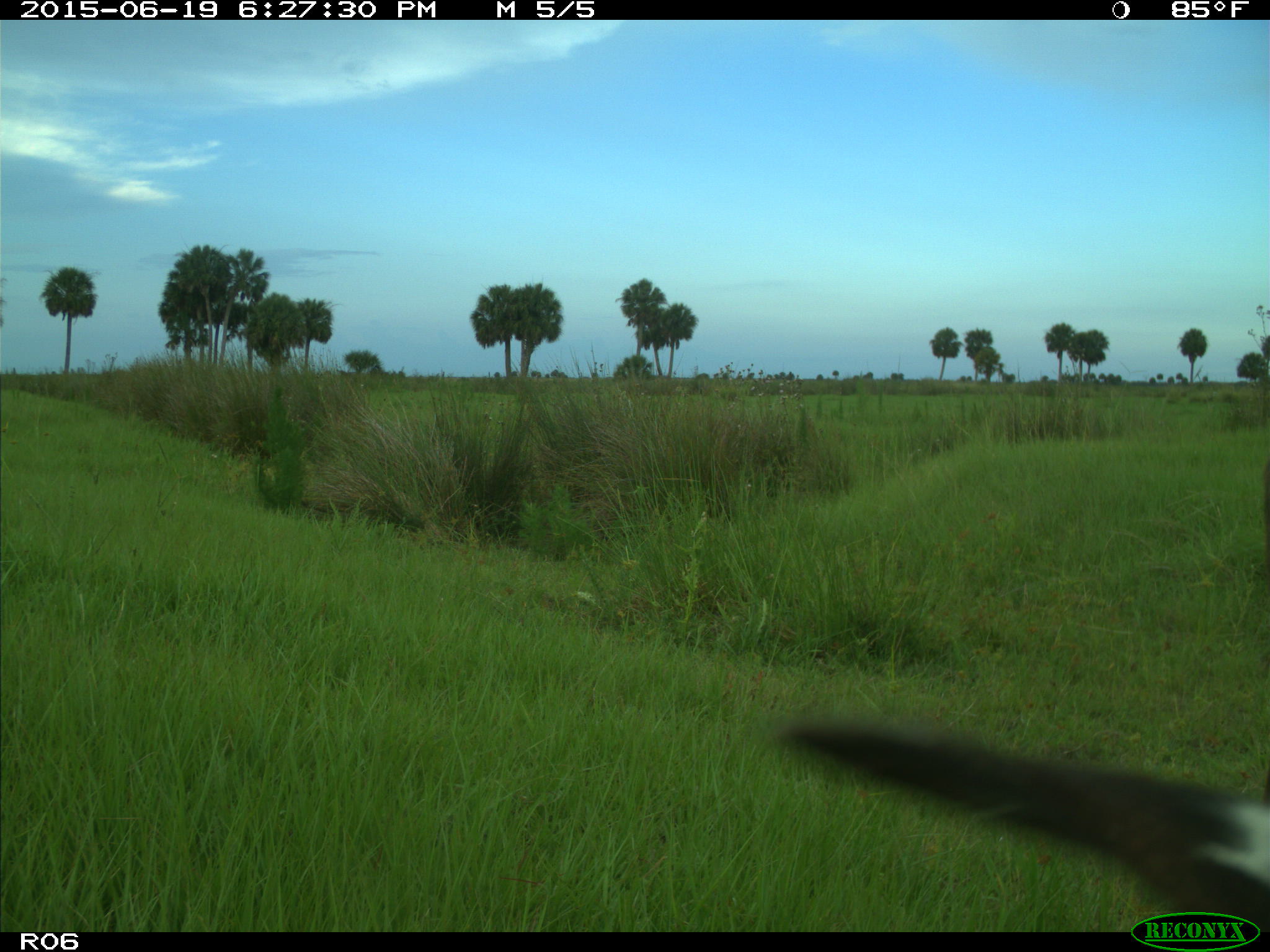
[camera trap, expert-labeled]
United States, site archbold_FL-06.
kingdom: Animalia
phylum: Chordata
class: Mammalia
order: Artiodactyla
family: Bovidae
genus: Bos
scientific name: Bos taurus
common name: domestic cow